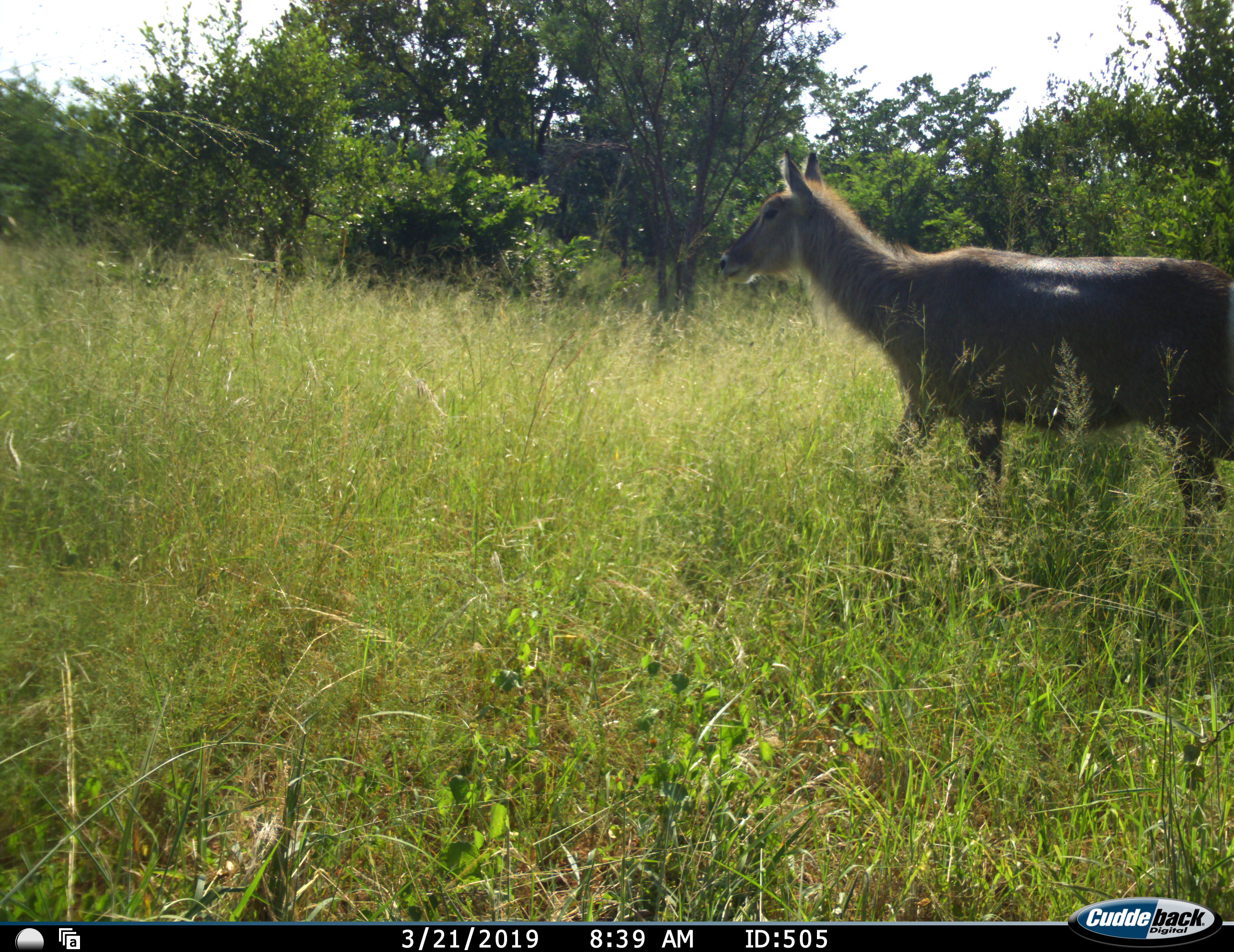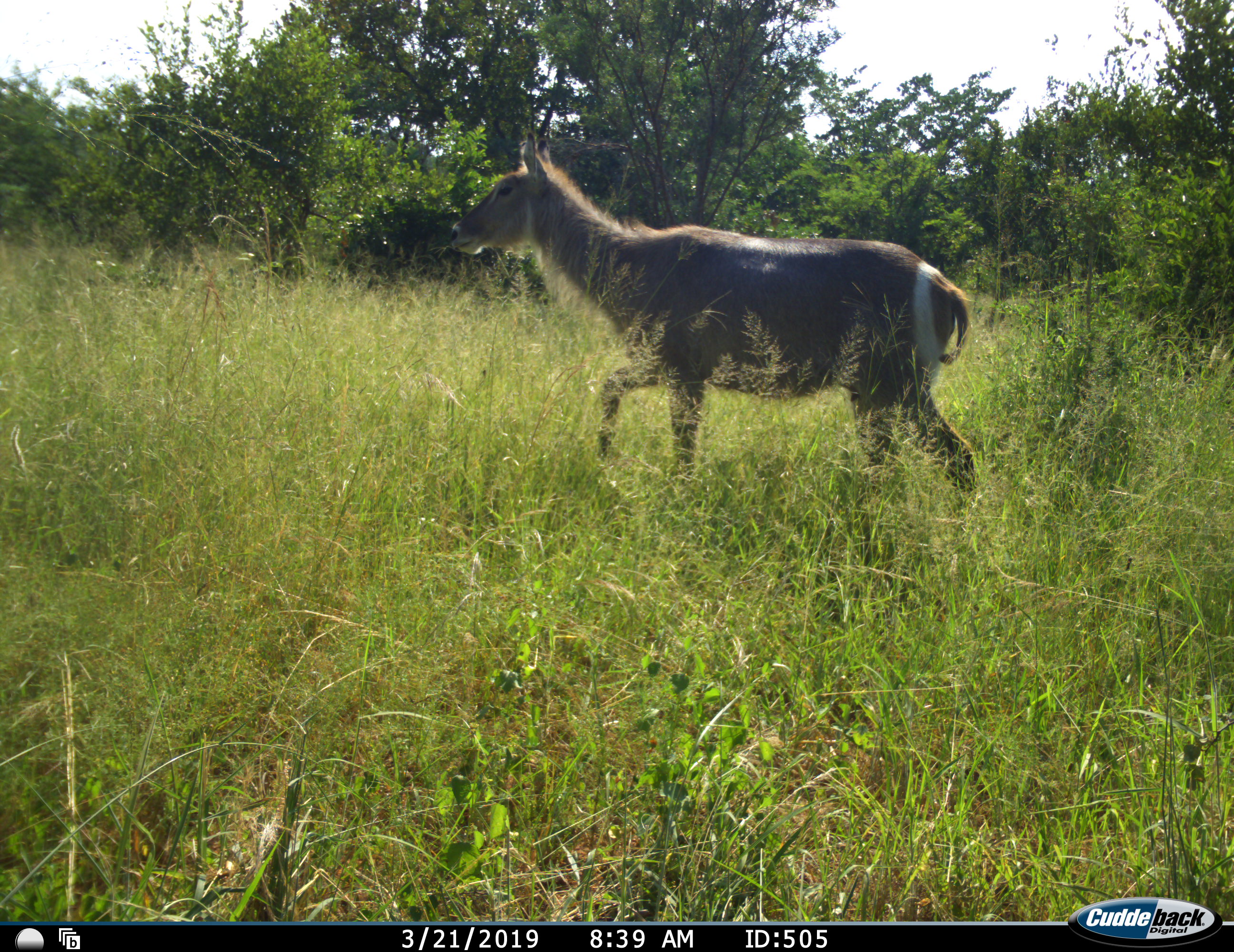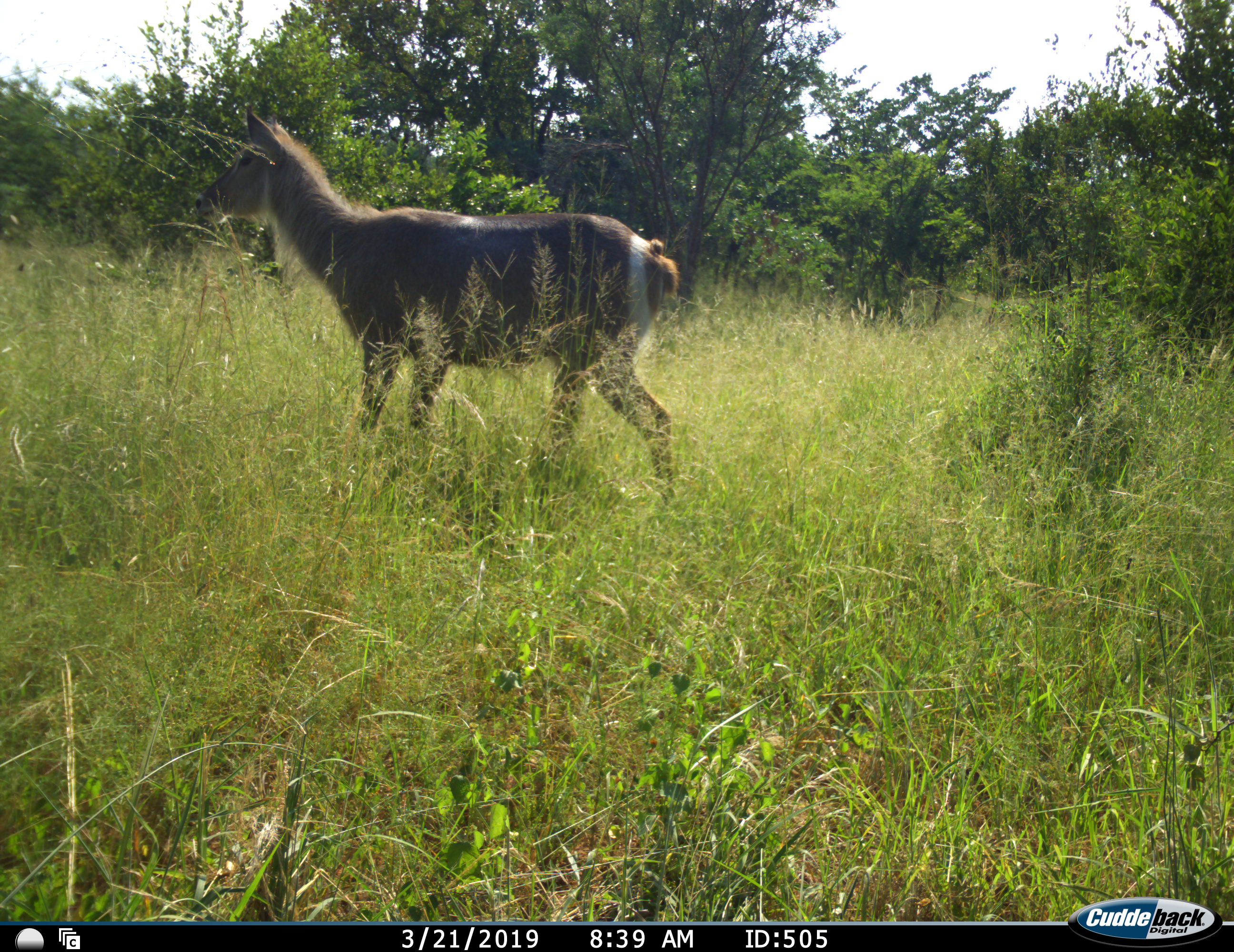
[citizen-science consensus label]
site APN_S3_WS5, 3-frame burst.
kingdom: Animalia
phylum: Chordata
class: Mammalia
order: Artiodactyla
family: Bovidae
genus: Kobus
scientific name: Kobus ellipsiprymnus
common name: waterbuck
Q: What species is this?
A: Waterbuck (Kobus ellipsiprymnus).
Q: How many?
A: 1.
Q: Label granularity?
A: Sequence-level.